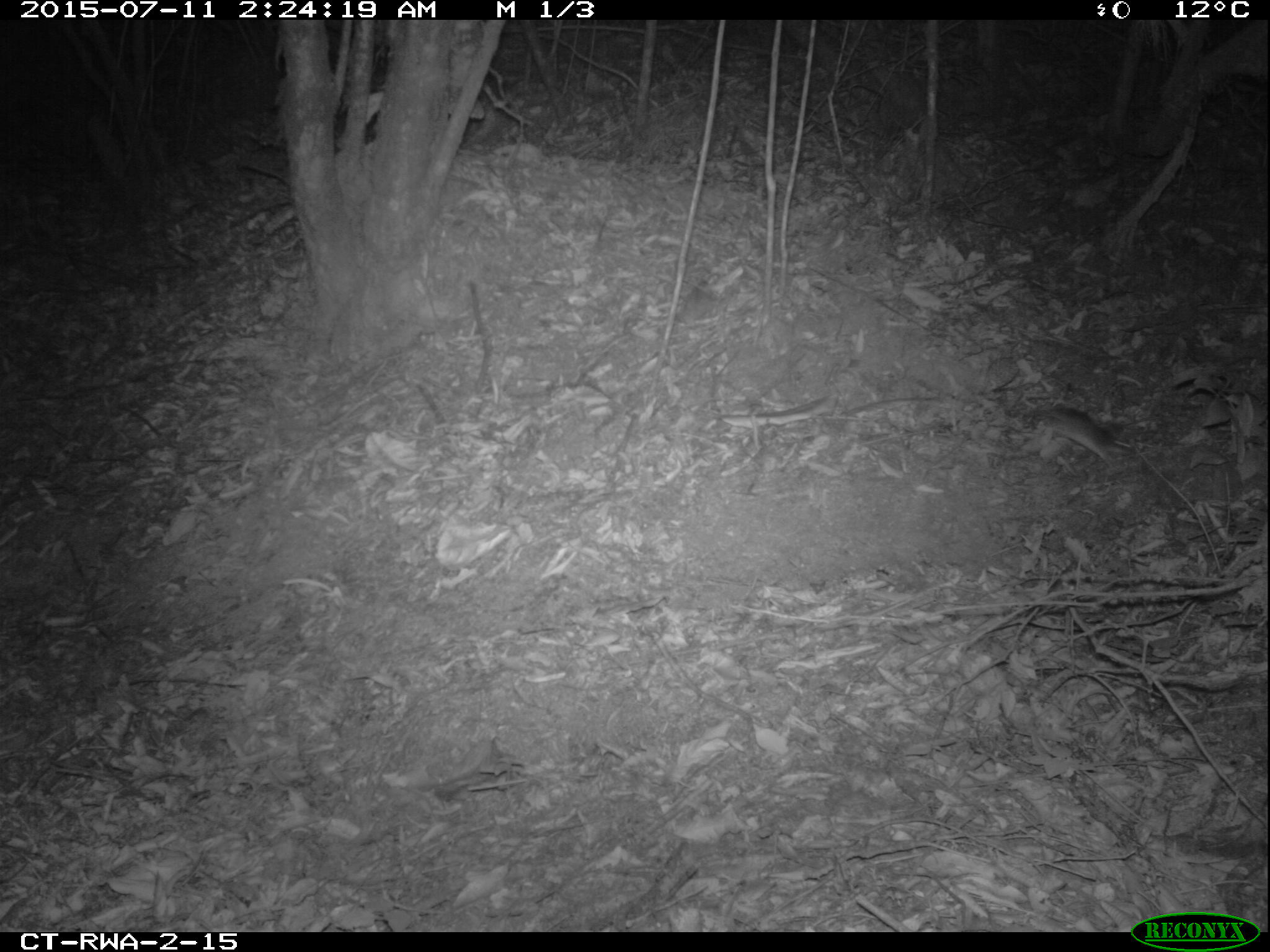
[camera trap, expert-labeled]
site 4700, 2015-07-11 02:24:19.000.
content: unidentified animal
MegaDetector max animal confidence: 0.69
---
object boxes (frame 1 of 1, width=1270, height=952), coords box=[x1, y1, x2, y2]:
unidentifiable: box=[1030, 406, 1131, 470]